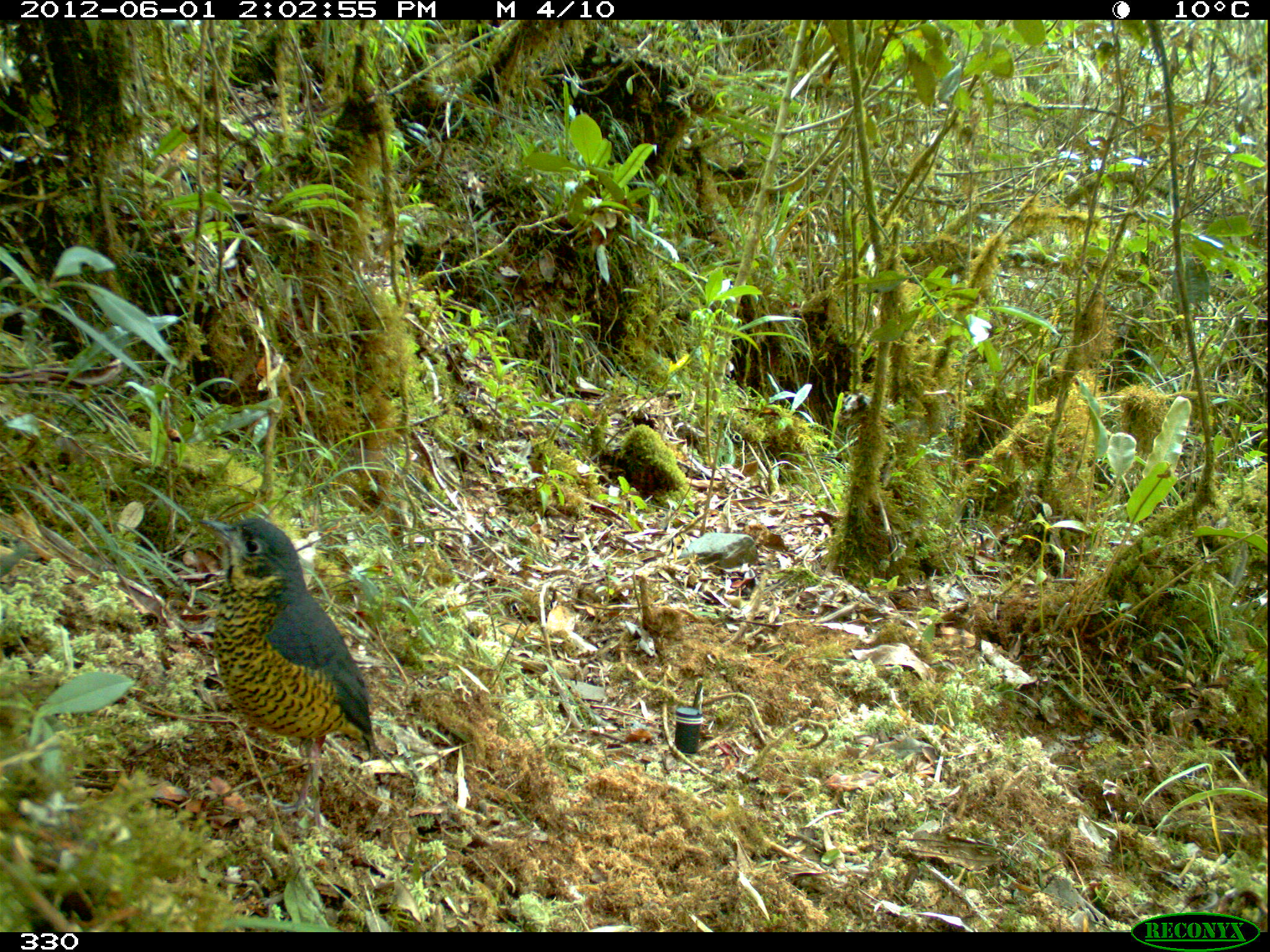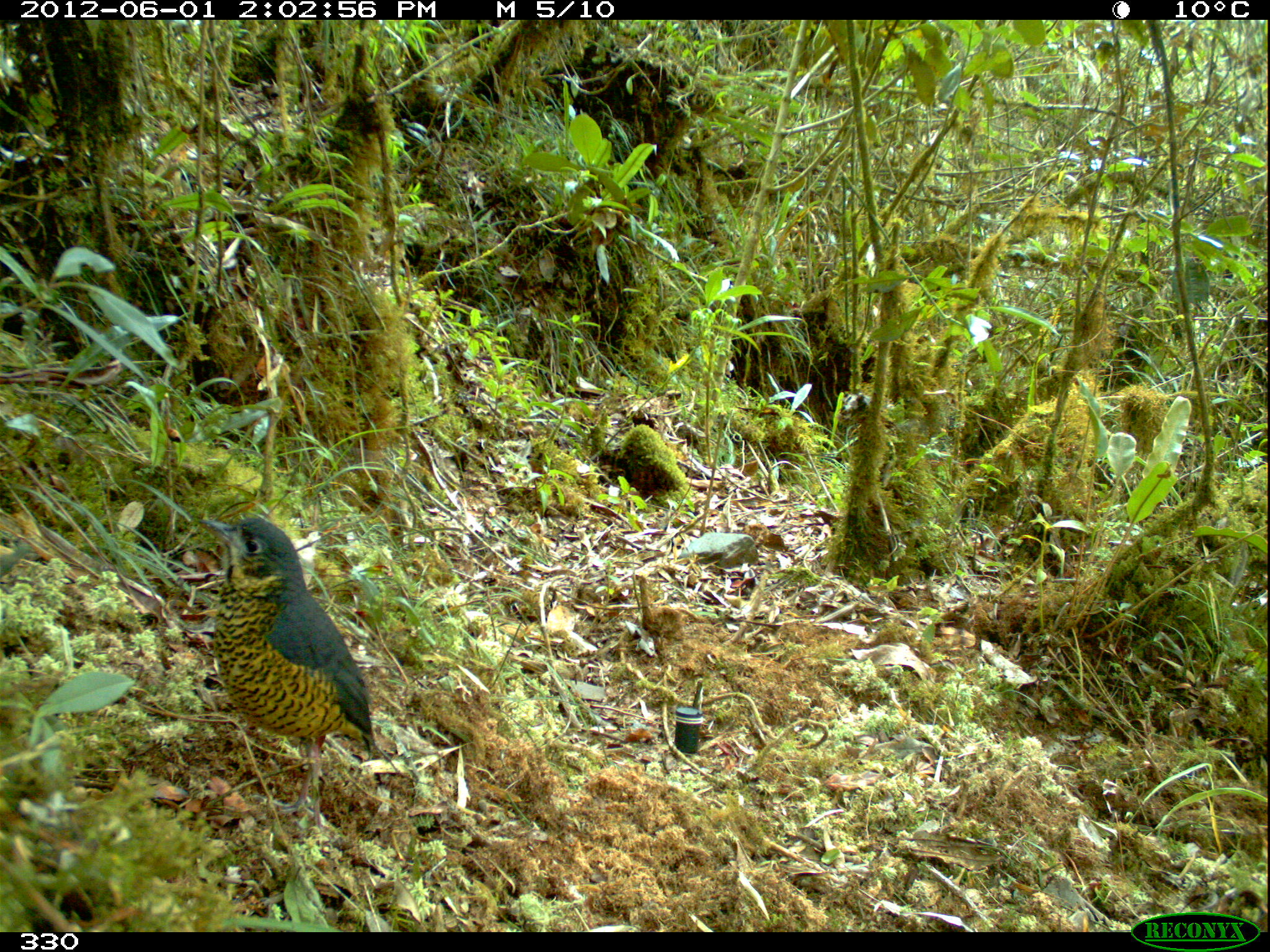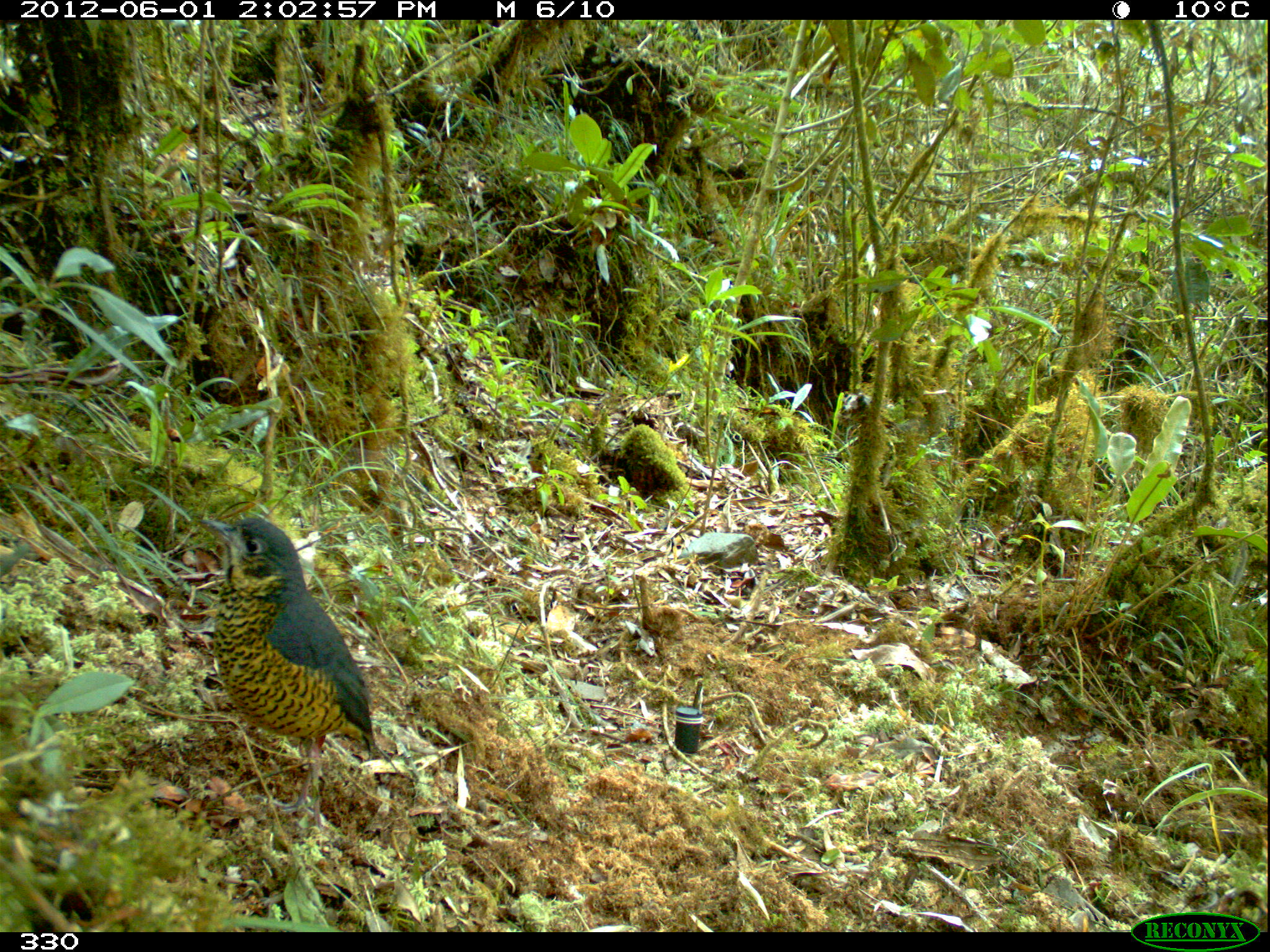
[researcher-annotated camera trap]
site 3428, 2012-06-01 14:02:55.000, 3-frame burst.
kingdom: Animalia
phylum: Chordata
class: Aves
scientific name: Aves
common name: bird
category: unknown bird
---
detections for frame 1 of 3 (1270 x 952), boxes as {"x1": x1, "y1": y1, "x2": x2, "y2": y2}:
unknown bird: {"x1": 192, "y1": 511, "x2": 375, "y2": 824}